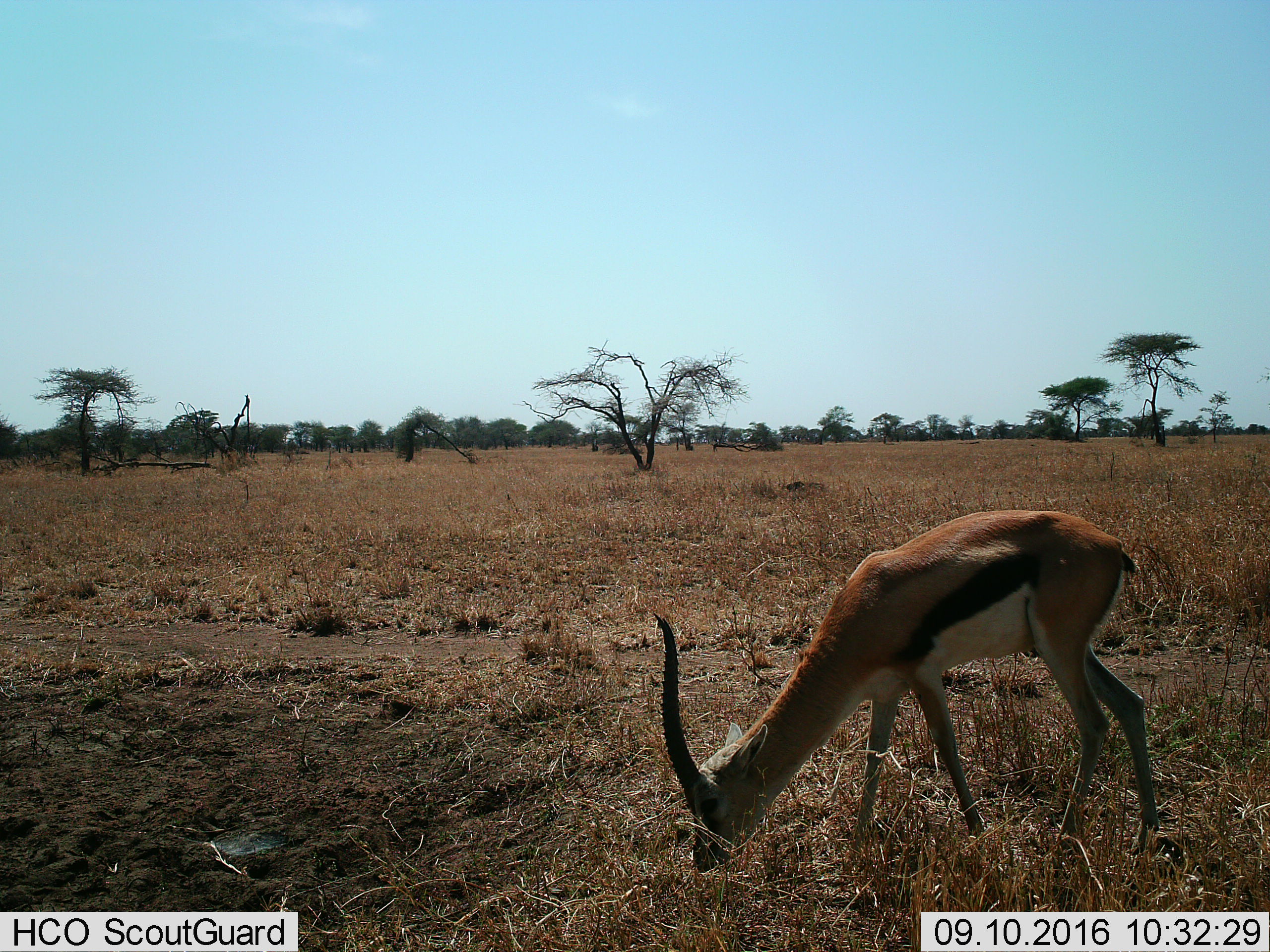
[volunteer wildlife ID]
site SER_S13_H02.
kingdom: Animalia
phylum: Chordata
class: Mammalia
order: Artiodactyla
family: Bovidae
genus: Eudorcas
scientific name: Eudorcas thomsonii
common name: thomson's gazelle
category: gazellethomsons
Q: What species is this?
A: Gazellethomsons (thomson's gazelle) (Eudorcas thomsonii).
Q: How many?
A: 1.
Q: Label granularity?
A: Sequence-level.